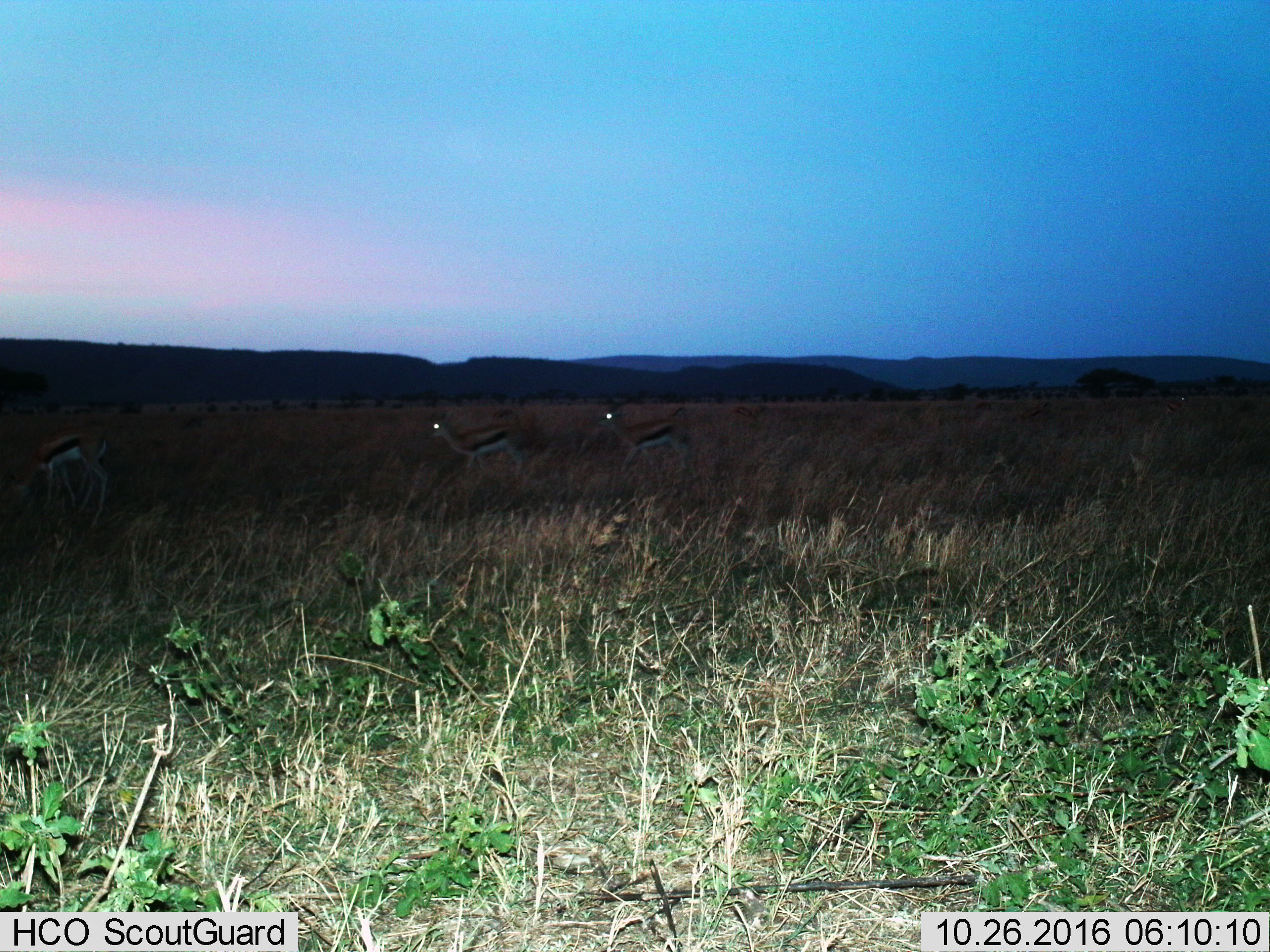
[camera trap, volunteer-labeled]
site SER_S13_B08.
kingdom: Animalia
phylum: Chordata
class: Mammalia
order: Artiodactyla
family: Bovidae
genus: Eudorcas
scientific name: Eudorcas thomsonii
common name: thomson's gazelle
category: gazellethomsons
Gazellethomsons (thomson's gazelle) (Eudorcas thomsonii), count 3. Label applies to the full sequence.